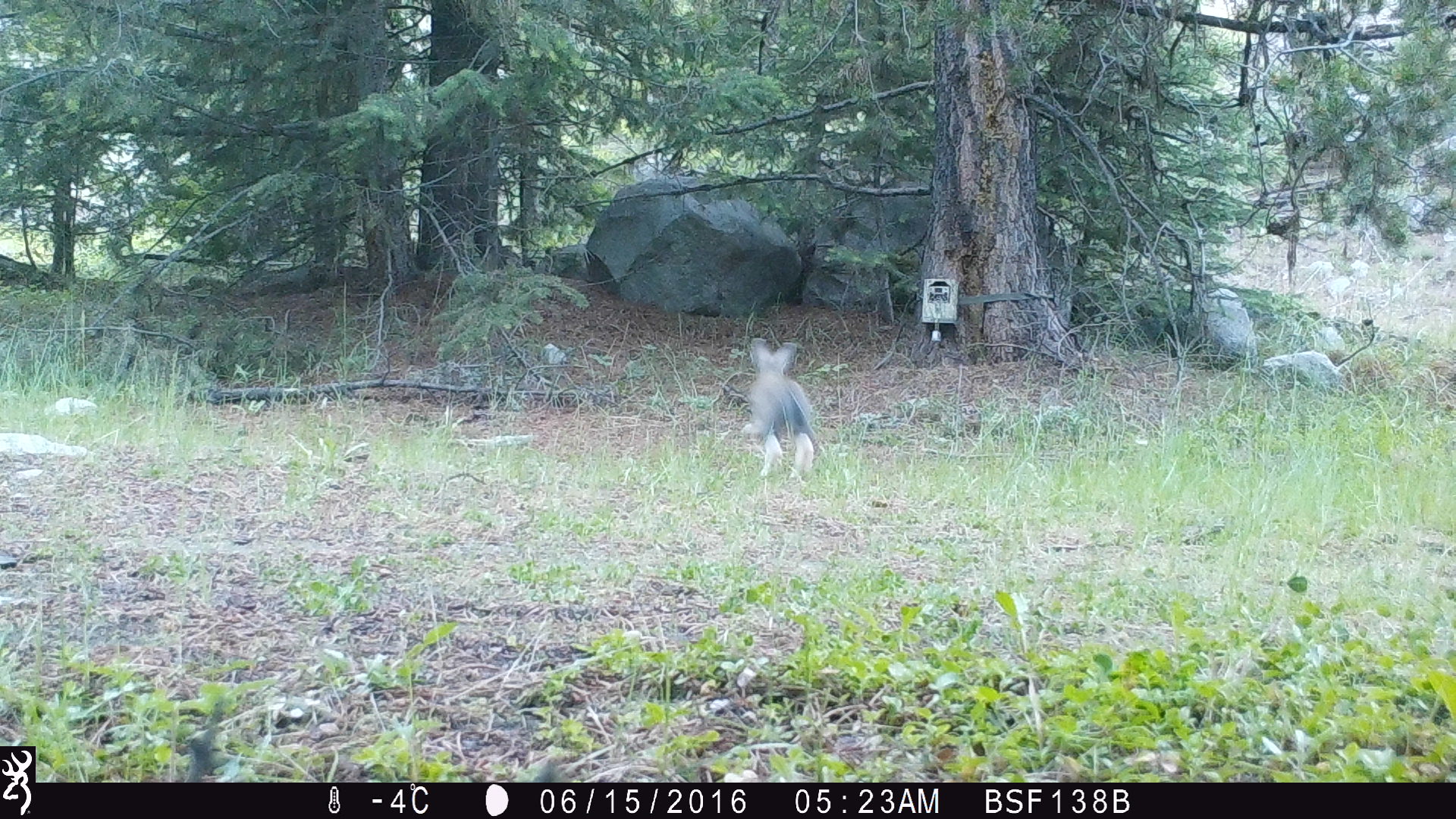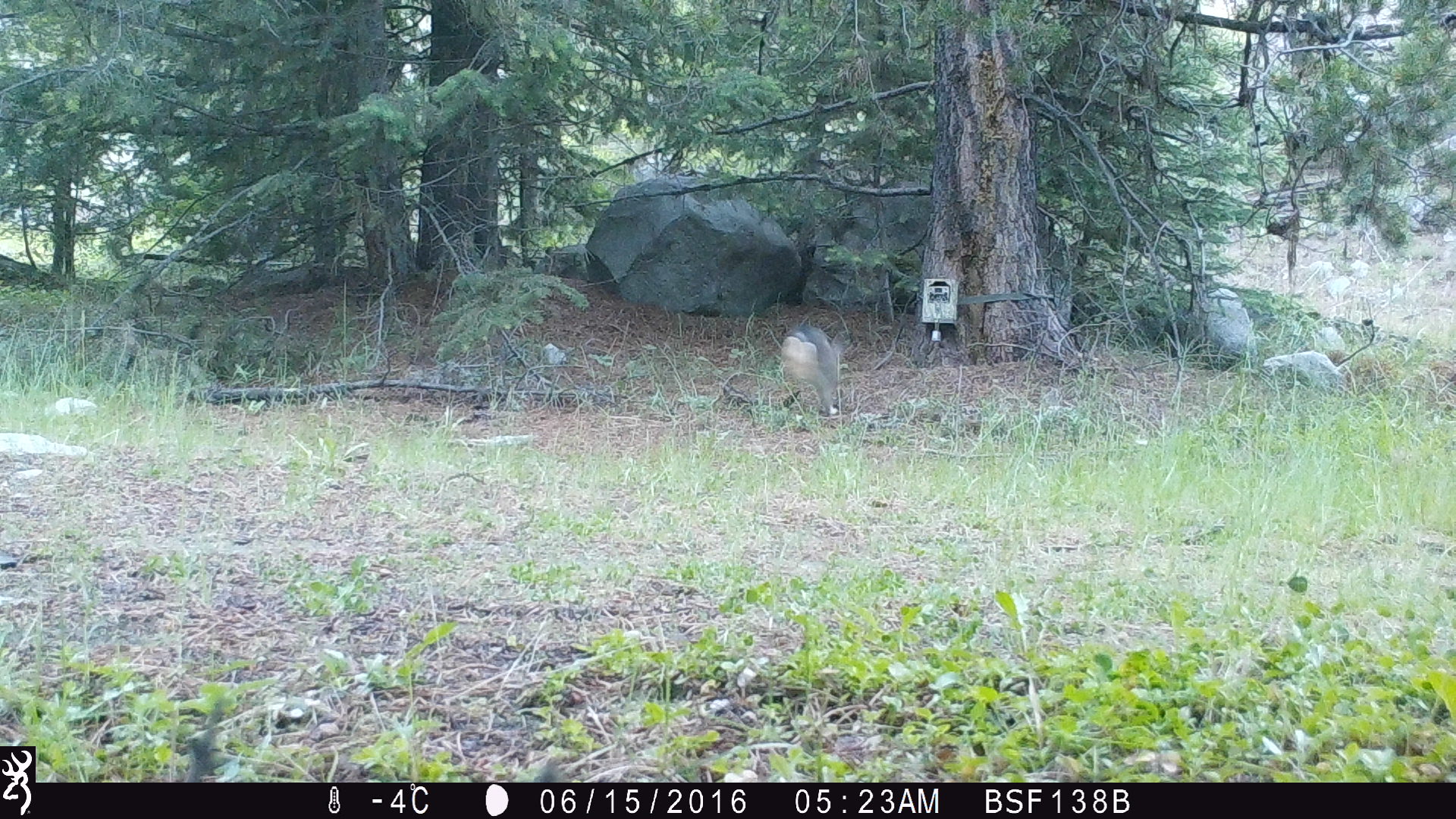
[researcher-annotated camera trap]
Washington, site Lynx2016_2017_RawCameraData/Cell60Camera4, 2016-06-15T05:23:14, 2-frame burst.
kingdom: Animalia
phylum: Chordata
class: Mammalia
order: Lagomorpha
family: Leporidae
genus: Lepus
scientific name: Lepus americanus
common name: snowshoe hare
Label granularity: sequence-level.